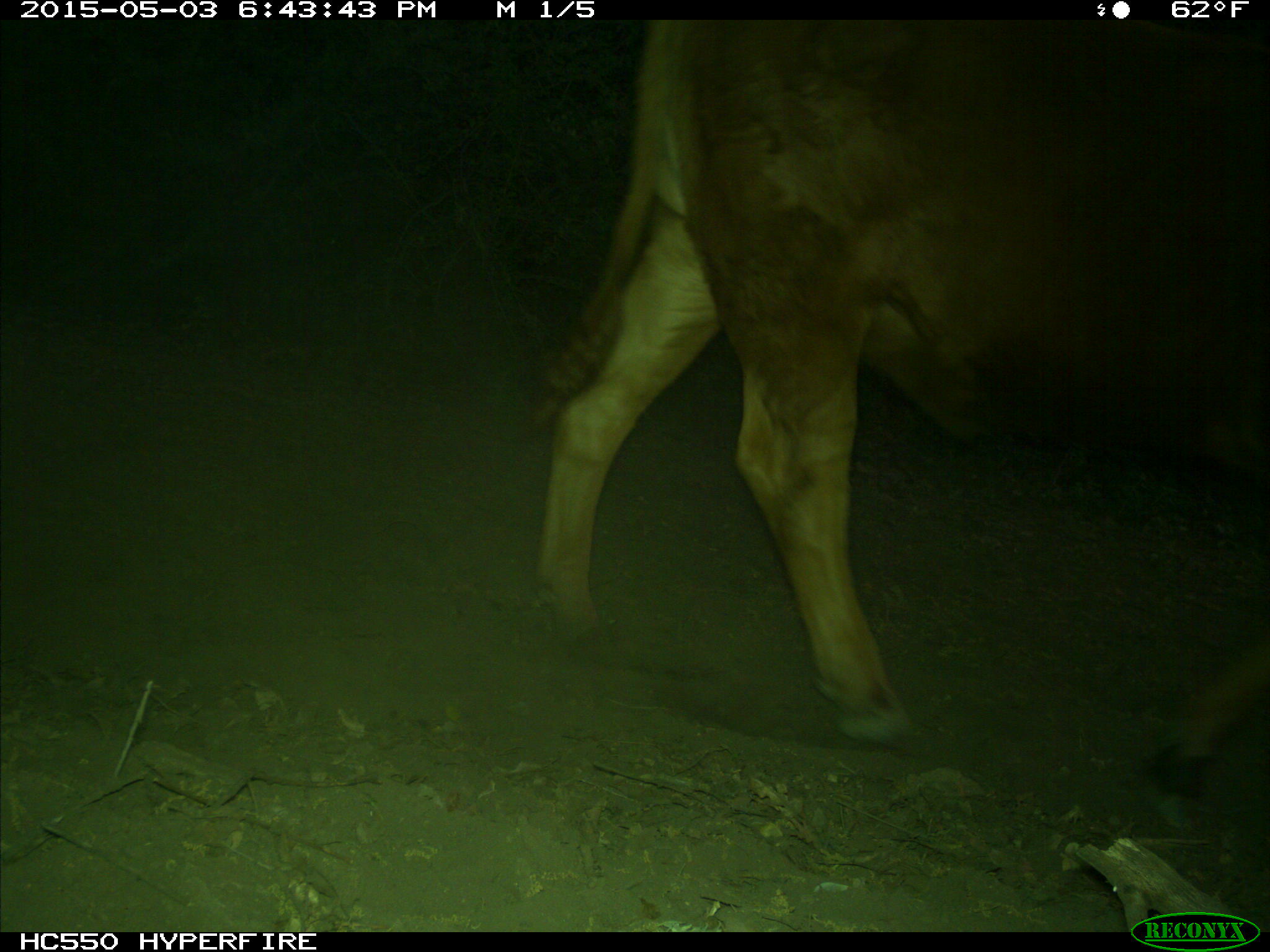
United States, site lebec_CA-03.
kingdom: Animalia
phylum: Chordata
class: Mammalia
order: Artiodactyla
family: Bovidae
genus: Bos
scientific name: Bos taurus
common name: domestic cow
Bos taurus (domestic cow).